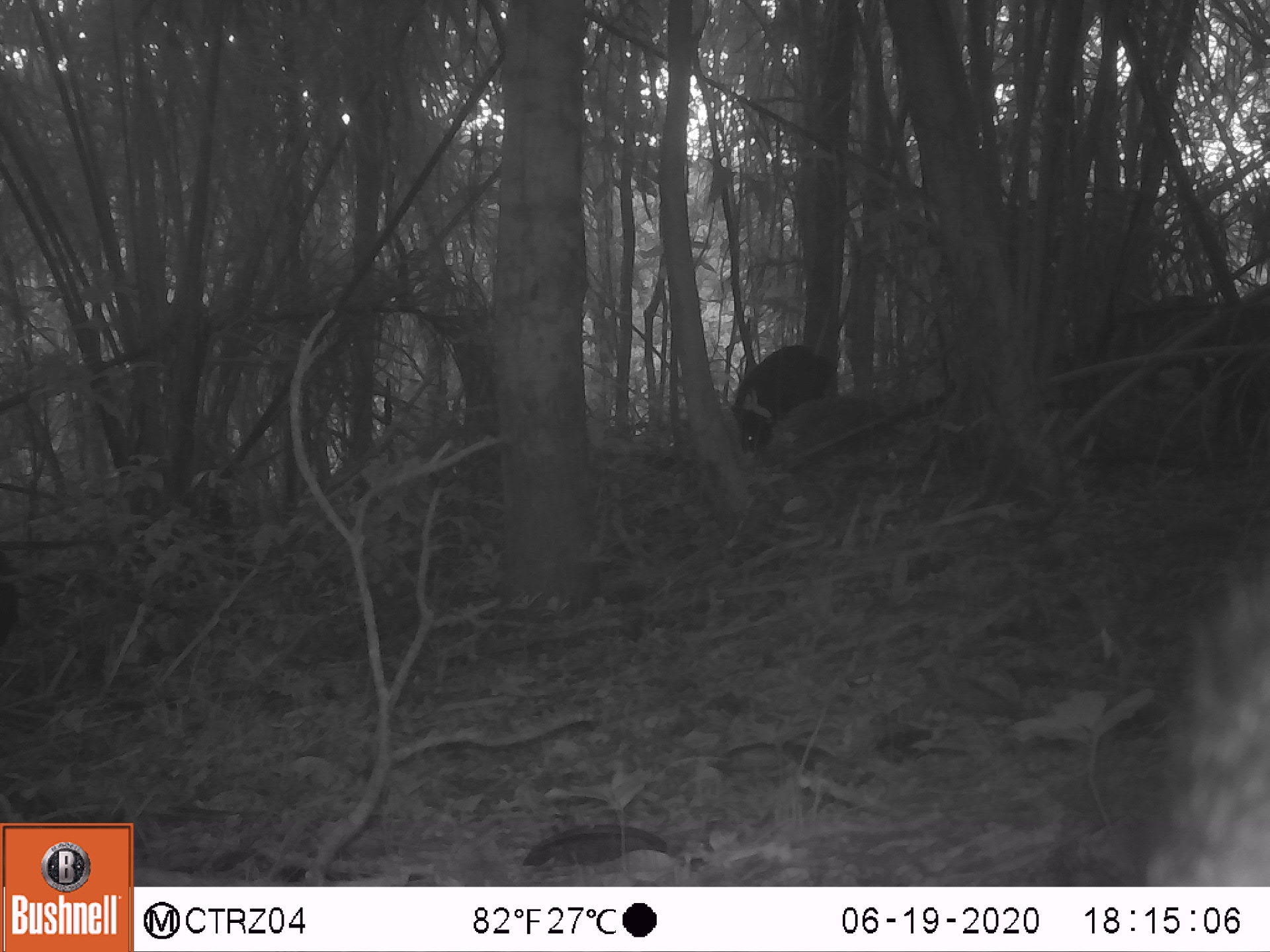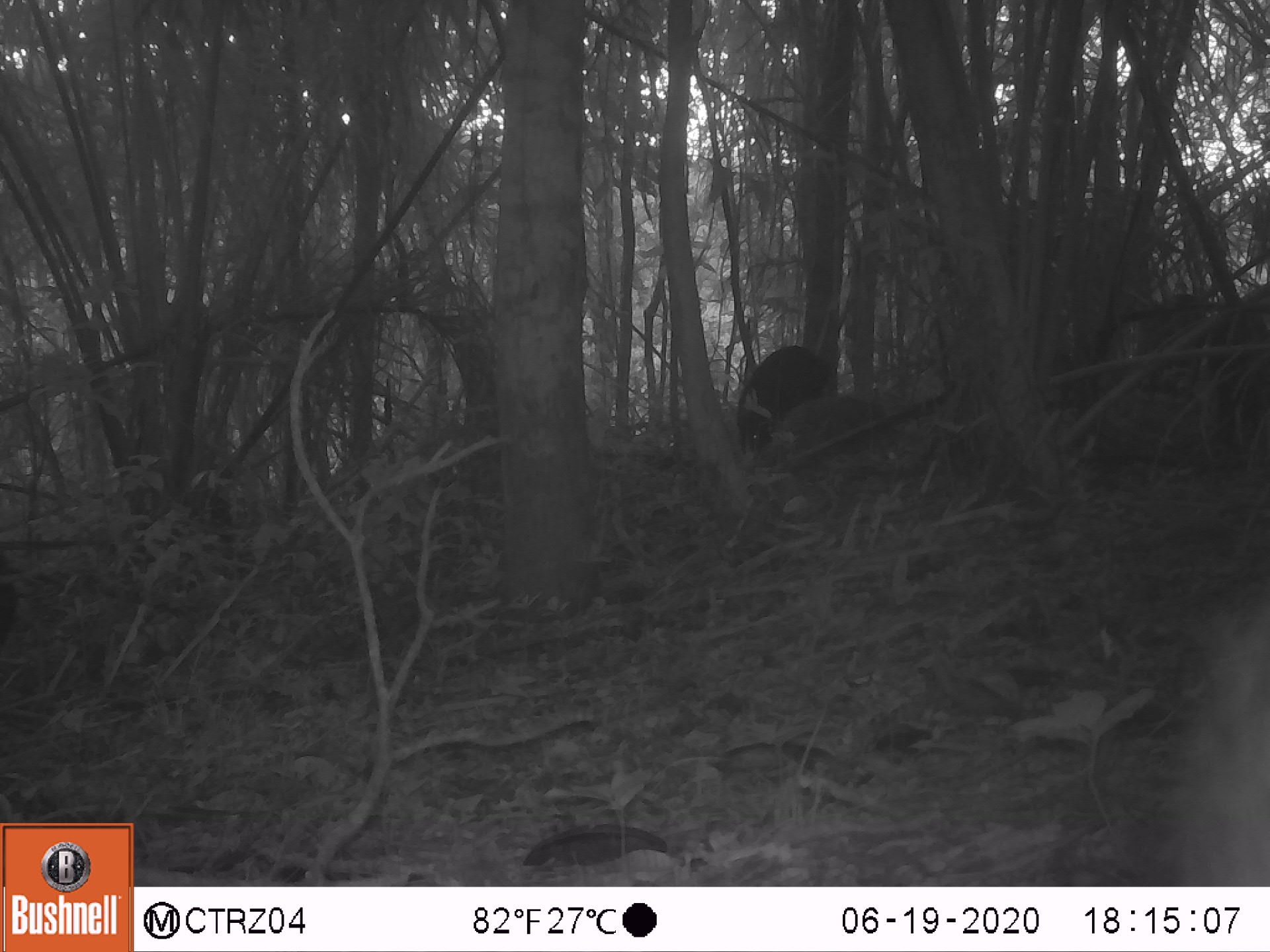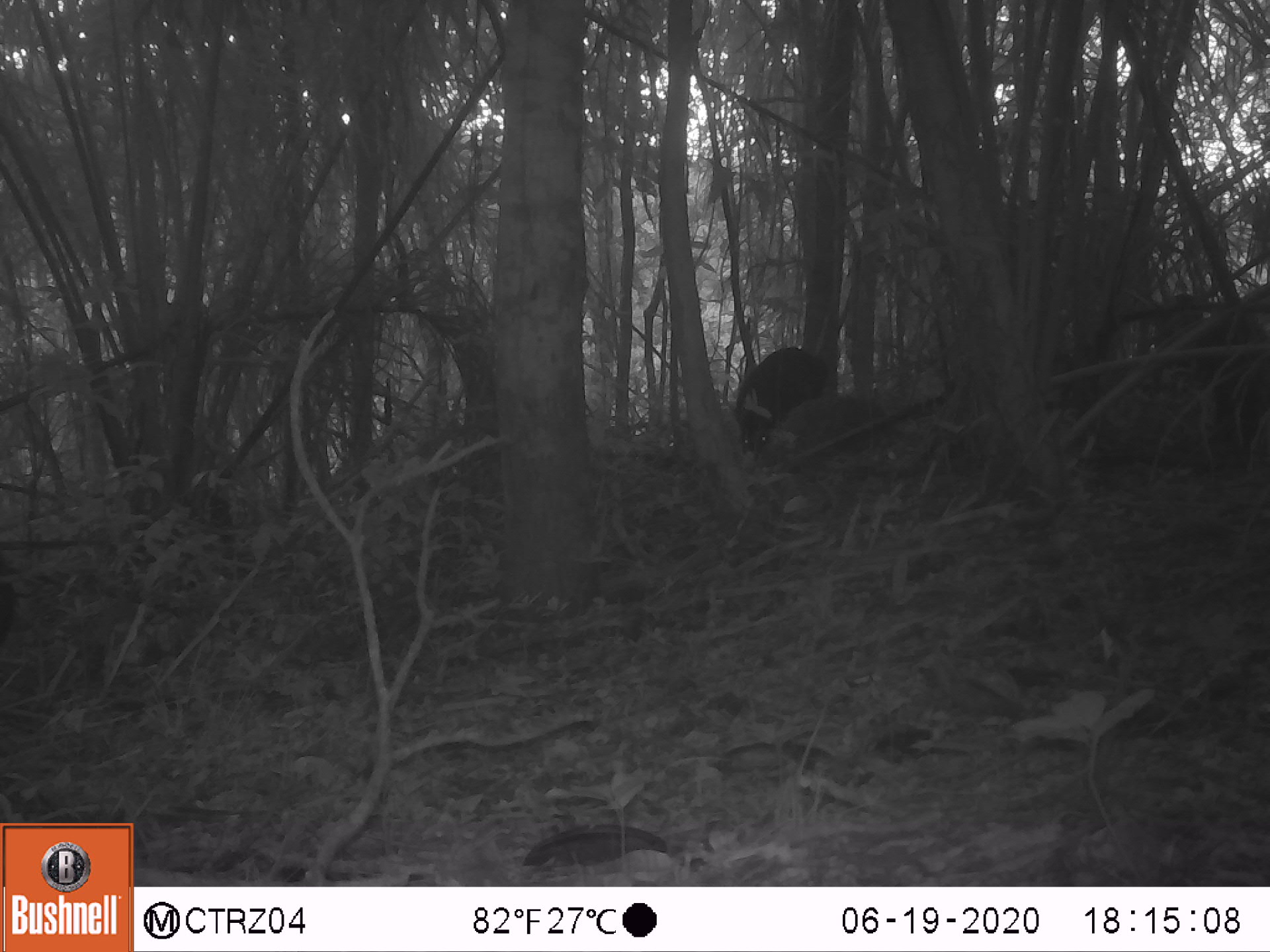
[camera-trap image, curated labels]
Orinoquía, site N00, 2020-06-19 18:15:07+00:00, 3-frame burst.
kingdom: Animalia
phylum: Chordata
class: Mammalia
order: Artiodactyla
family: Tayassuidae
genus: Pecari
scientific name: Pecari tajacu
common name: collared peccary